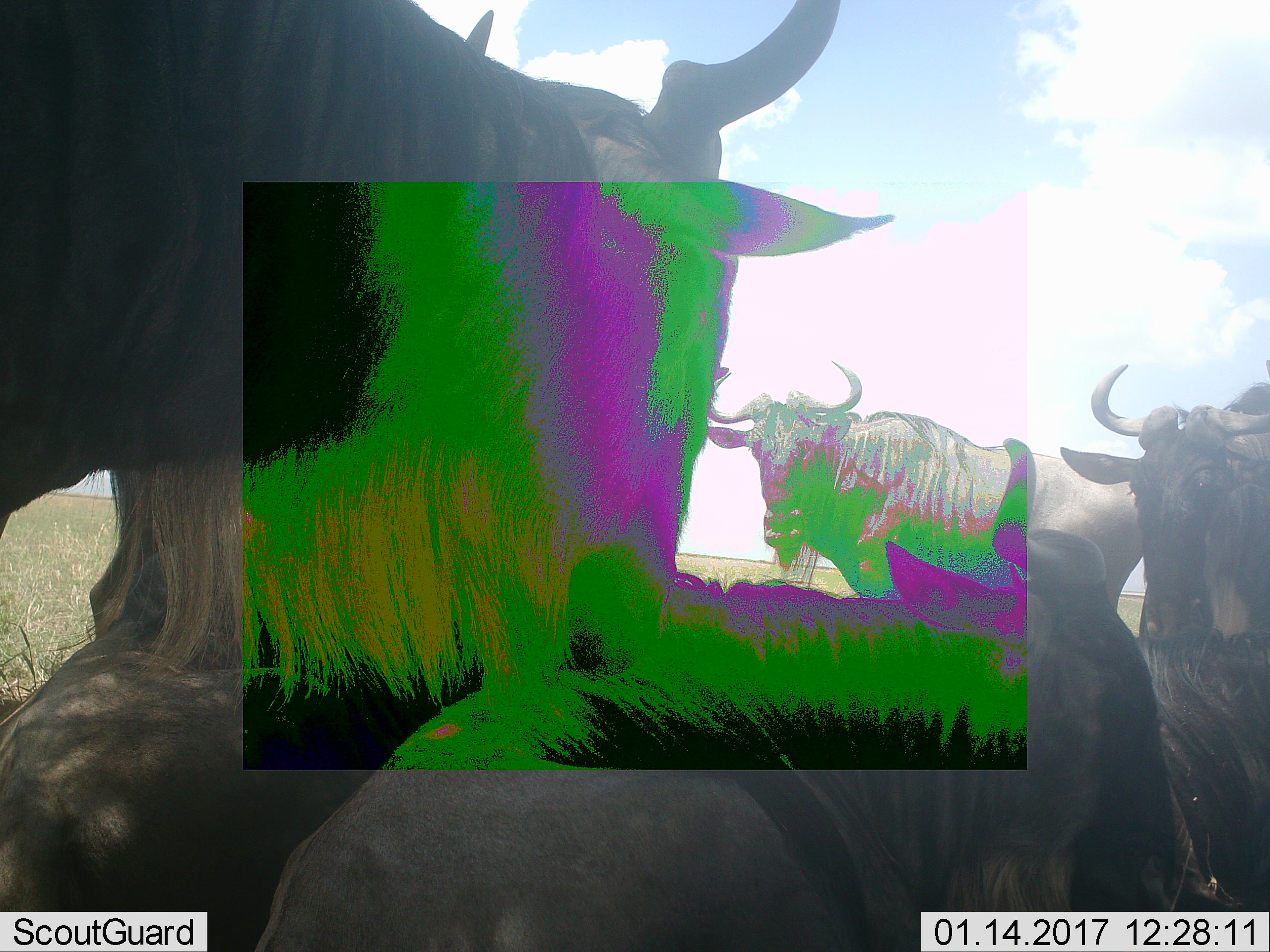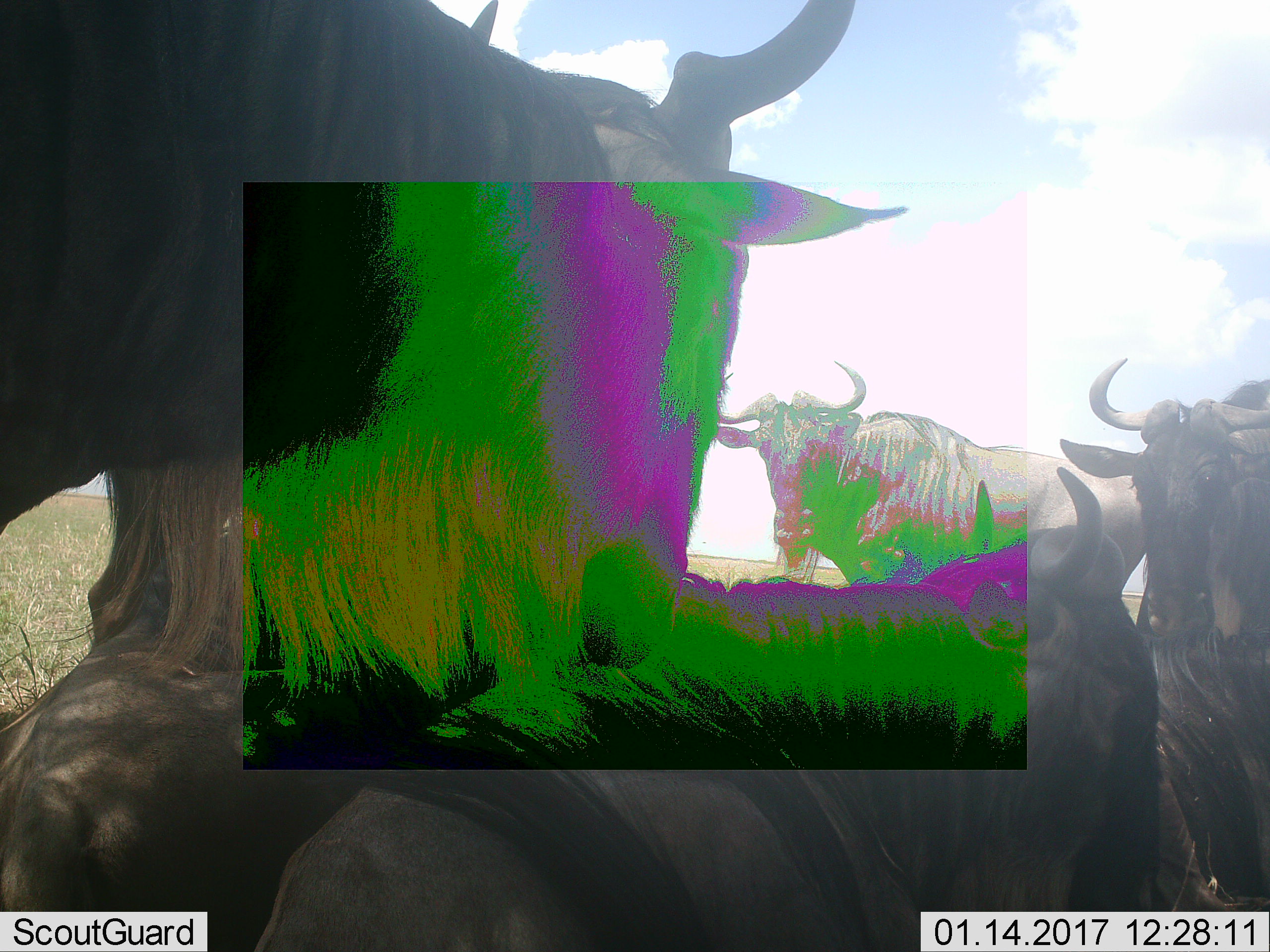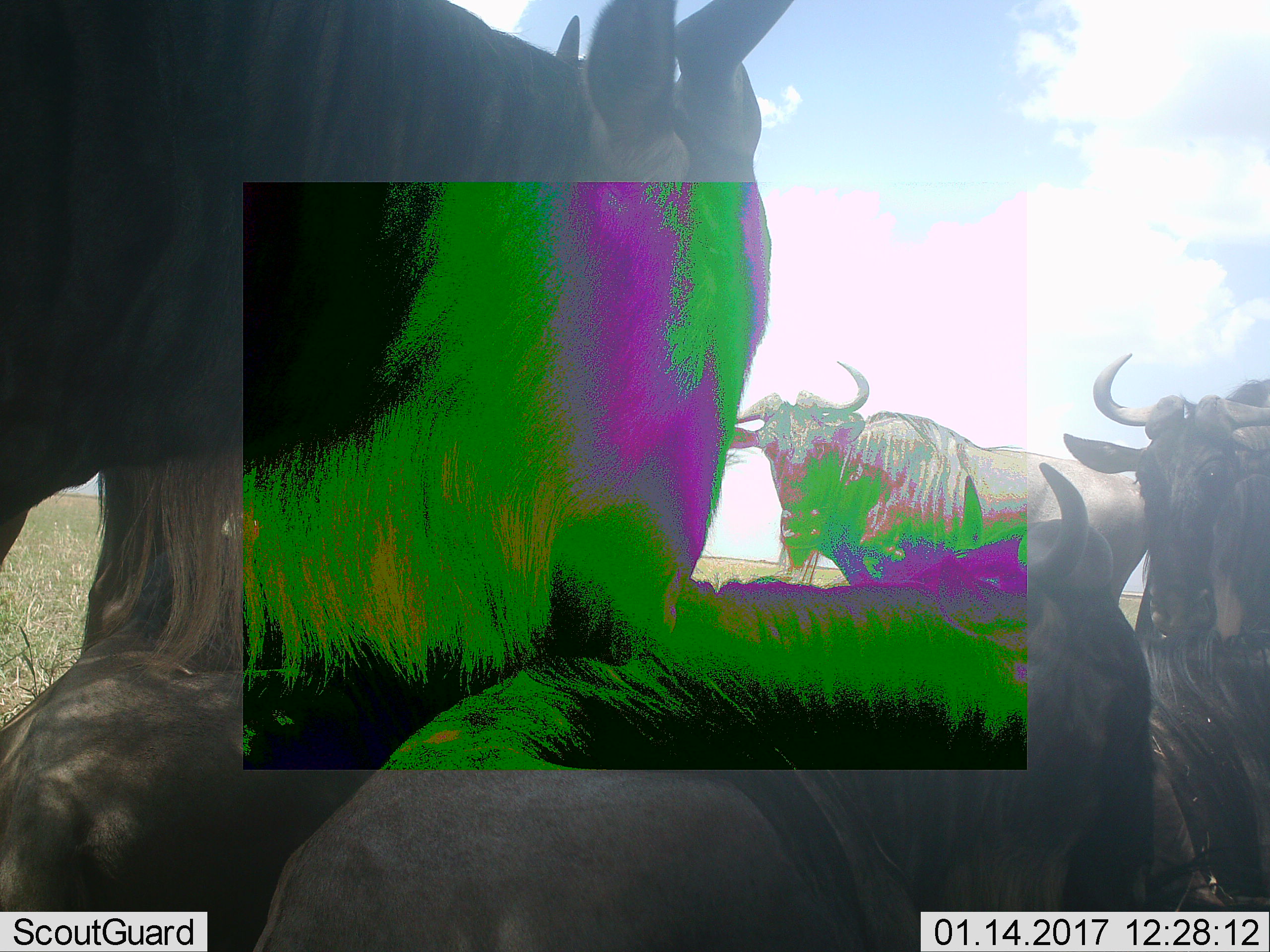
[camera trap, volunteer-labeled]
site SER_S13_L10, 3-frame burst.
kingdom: Animalia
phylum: Chordata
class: Mammalia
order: Artiodactyla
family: Bovidae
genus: Connochaetes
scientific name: Connochaetes taurinus taurinus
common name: blue wildebeest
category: wildebeestblue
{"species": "wildebeestblue (blue wildebeest) (Connochaetes taurinus taurinus)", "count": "6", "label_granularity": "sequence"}